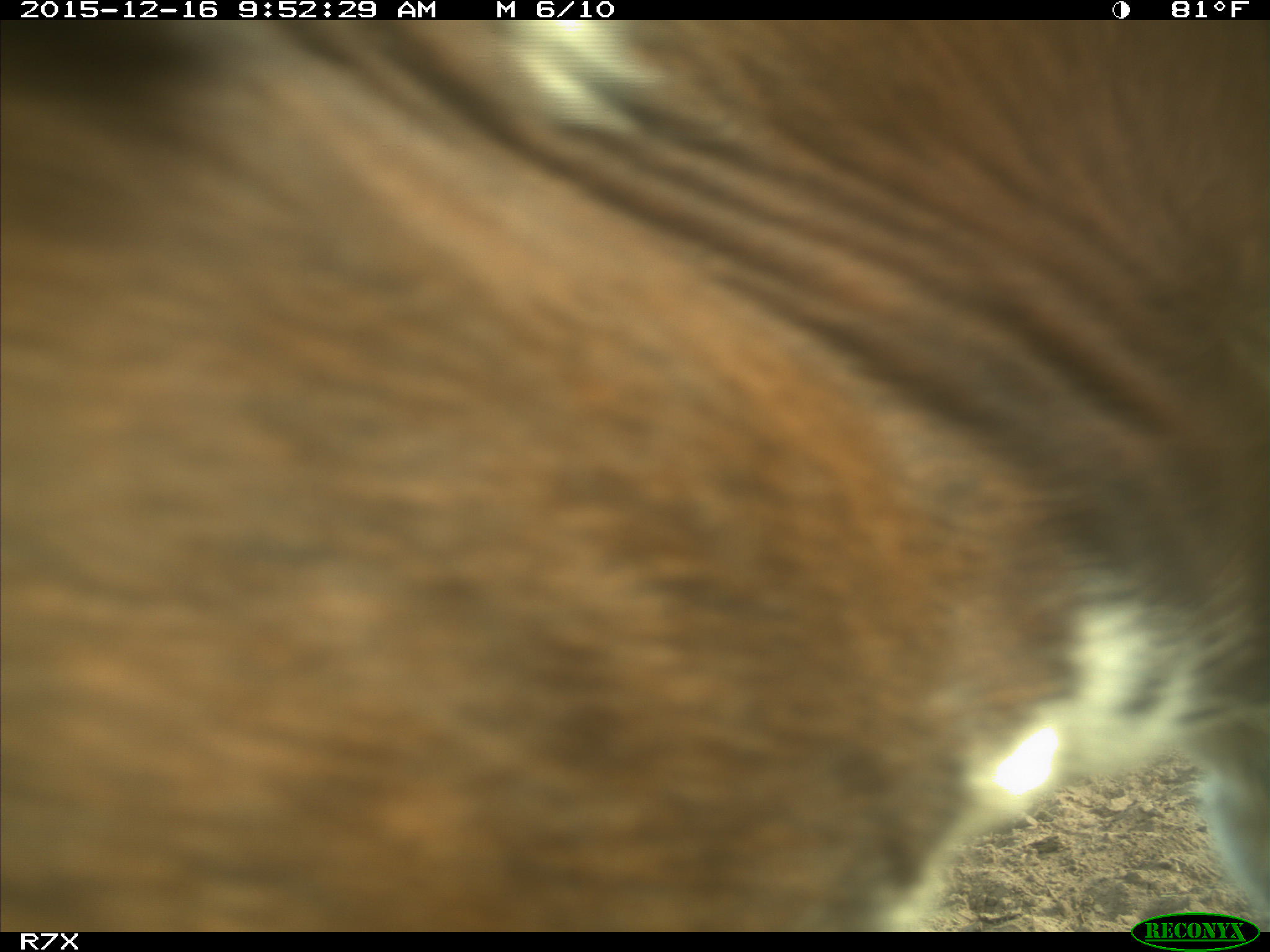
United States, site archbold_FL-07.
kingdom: Animalia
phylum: Chordata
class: Mammalia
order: Artiodactyla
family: Bovidae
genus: Bos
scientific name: Bos taurus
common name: domestic cow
Bos taurus (domestic cow).